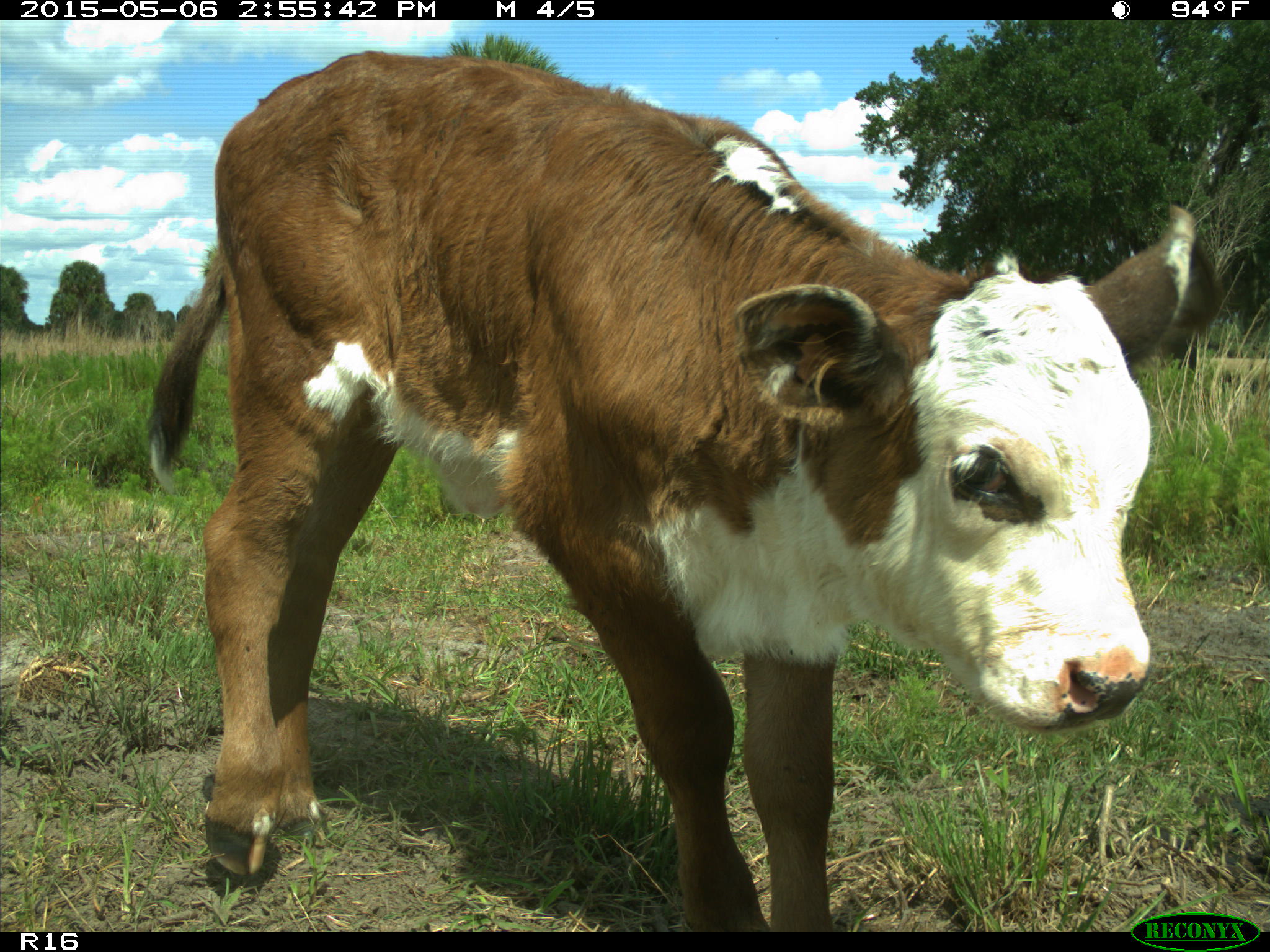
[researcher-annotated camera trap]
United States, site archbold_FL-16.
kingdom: Animalia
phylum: Chordata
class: Mammalia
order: Artiodactyla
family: Bovidae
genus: Bos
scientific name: Bos taurus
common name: domestic cow